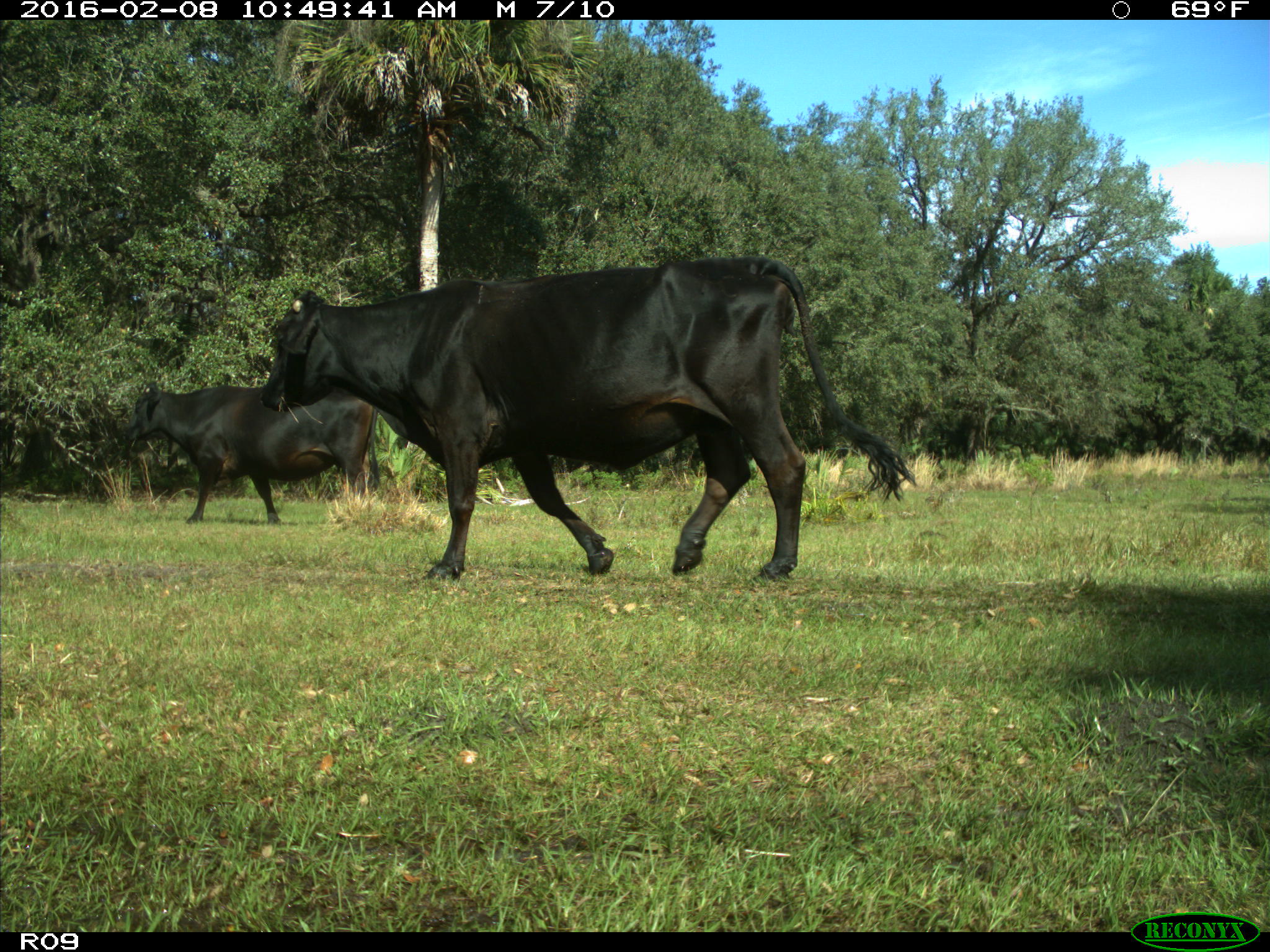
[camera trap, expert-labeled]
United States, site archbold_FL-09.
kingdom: Animalia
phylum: Chordata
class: Mammalia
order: Artiodactyla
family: Bovidae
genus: Bos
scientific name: Bos taurus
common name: domestic cow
Bos taurus (domestic cow).